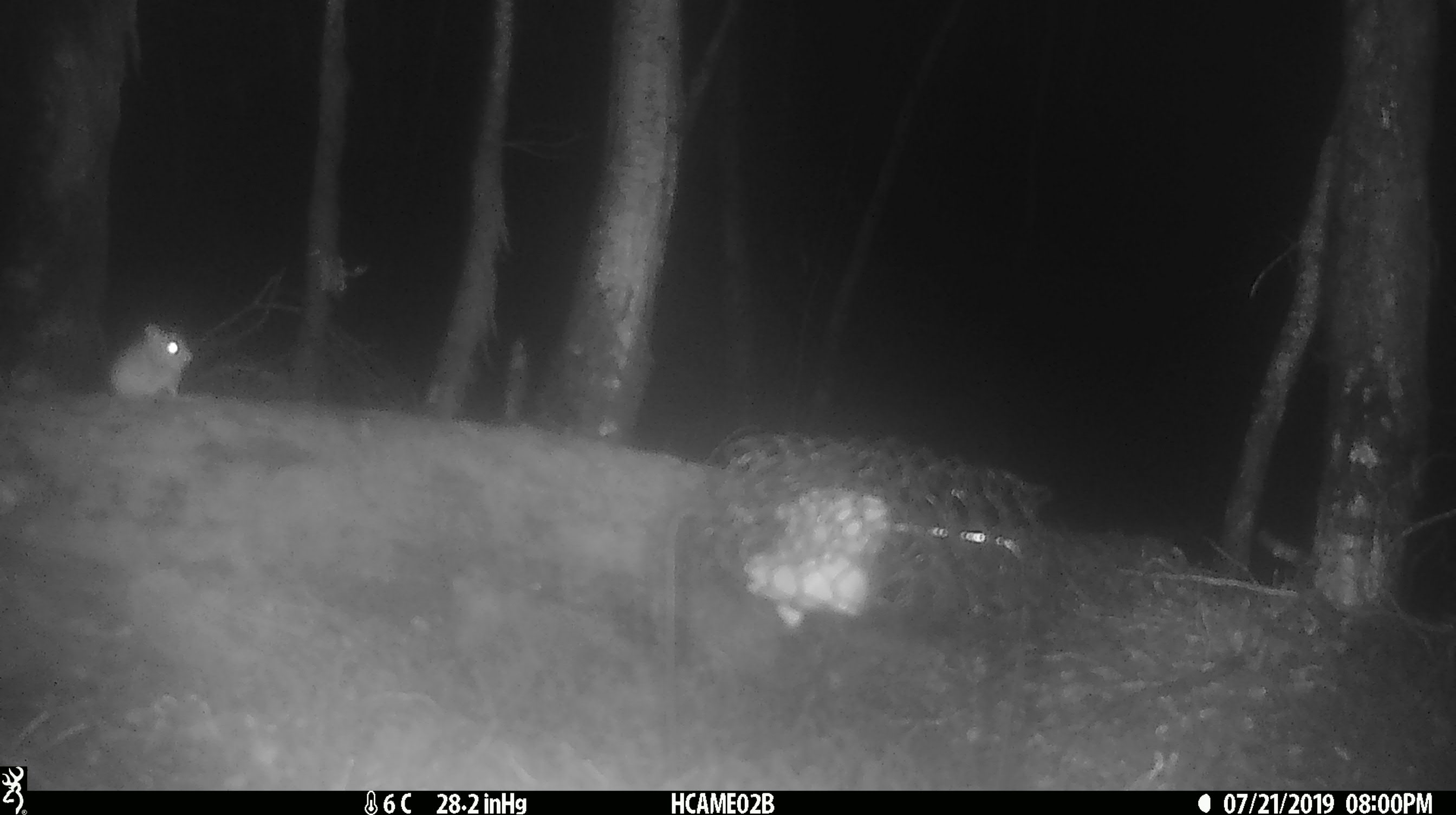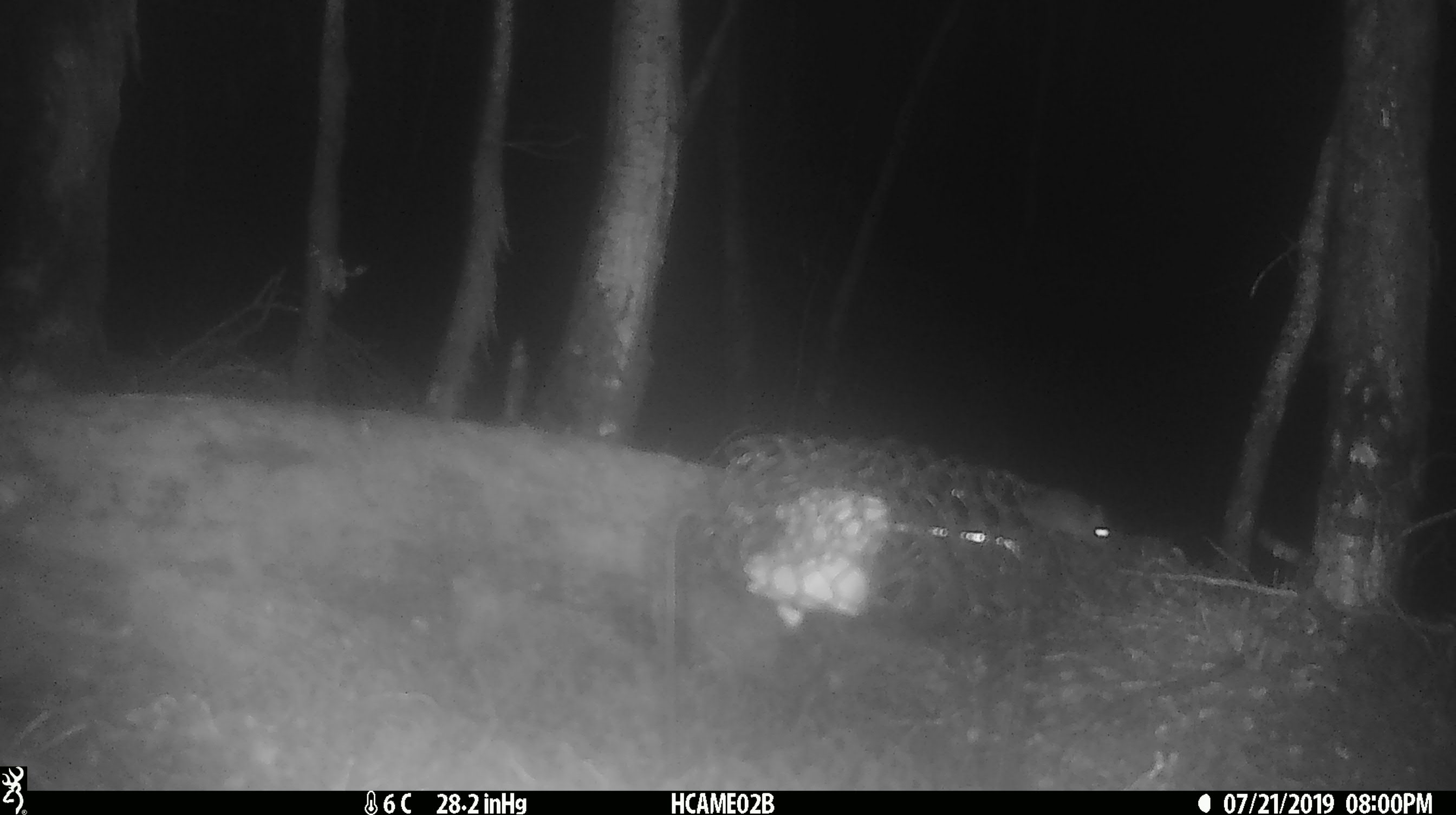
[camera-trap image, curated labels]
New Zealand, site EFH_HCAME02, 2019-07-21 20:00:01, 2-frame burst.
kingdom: Animalia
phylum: Chordata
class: Mammalia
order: Rodentia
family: Muridae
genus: Mus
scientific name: Mus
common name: mouse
Mouse (Mus).